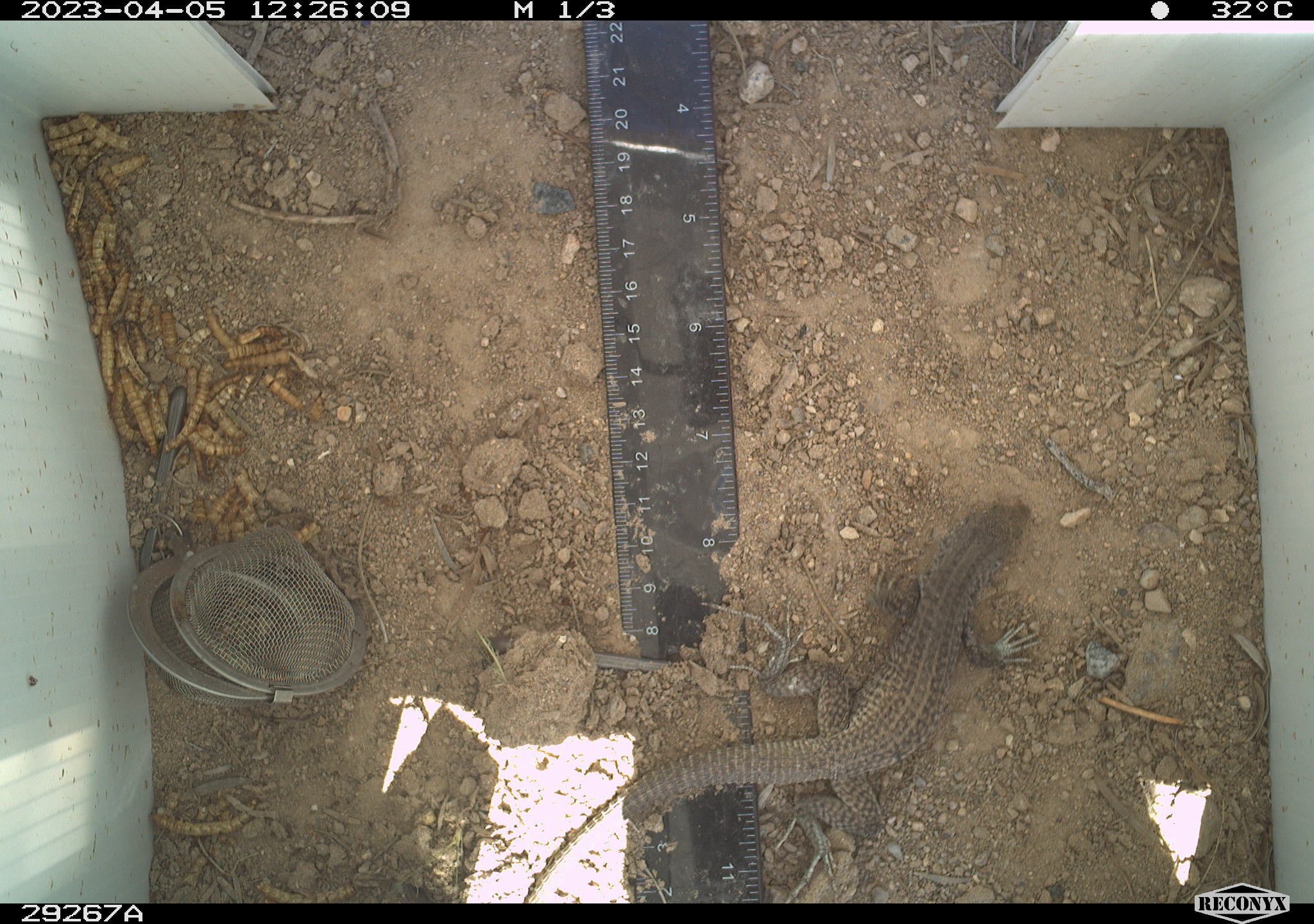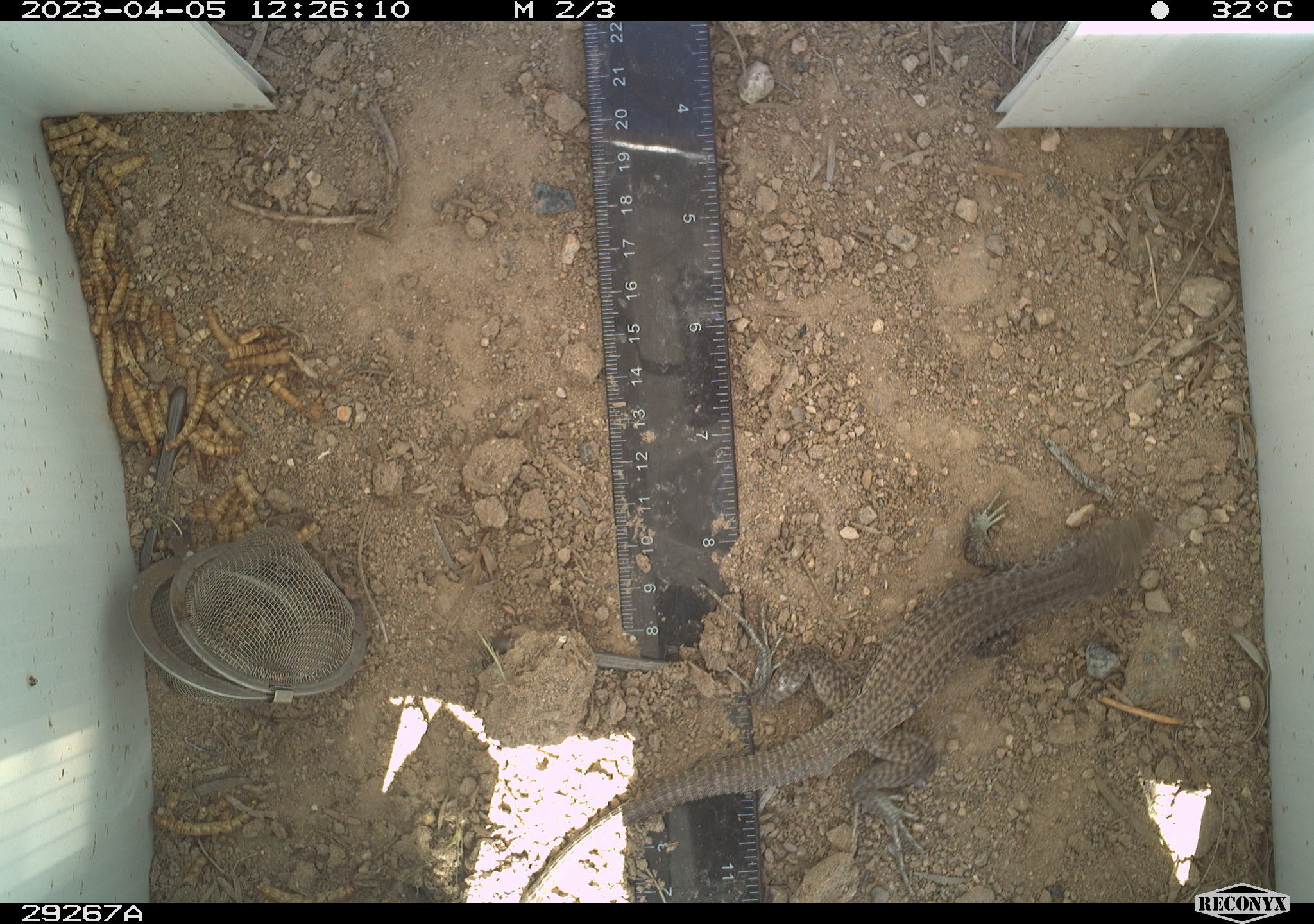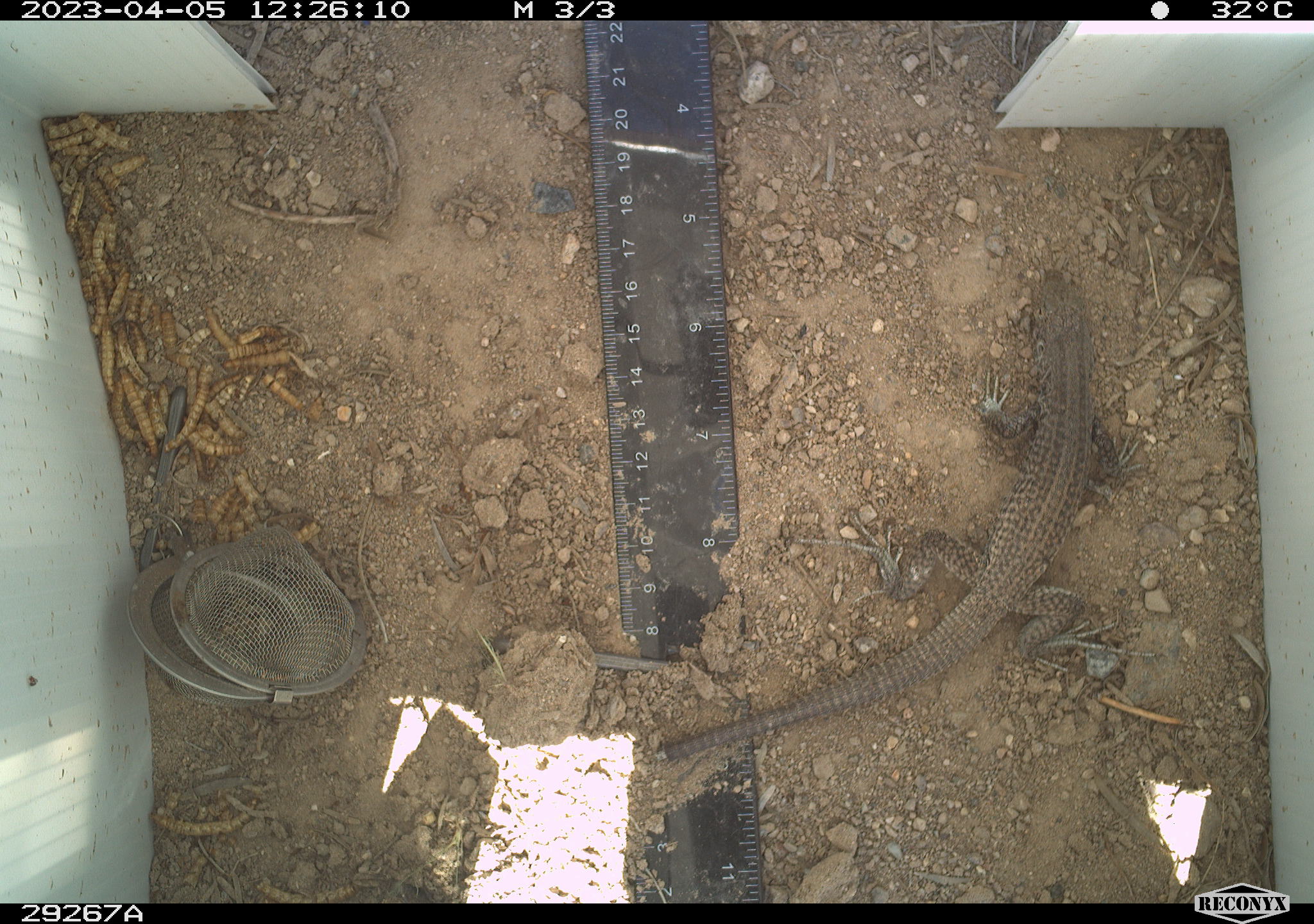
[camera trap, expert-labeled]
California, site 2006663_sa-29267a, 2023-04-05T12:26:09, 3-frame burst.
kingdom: Animalia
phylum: Chordata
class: Reptilia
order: Squamata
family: Teiidae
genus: Aspidoscelis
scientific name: Aspidoscelis tigris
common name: western whiptail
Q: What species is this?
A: Western whiptail (Aspidoscelis tigris).